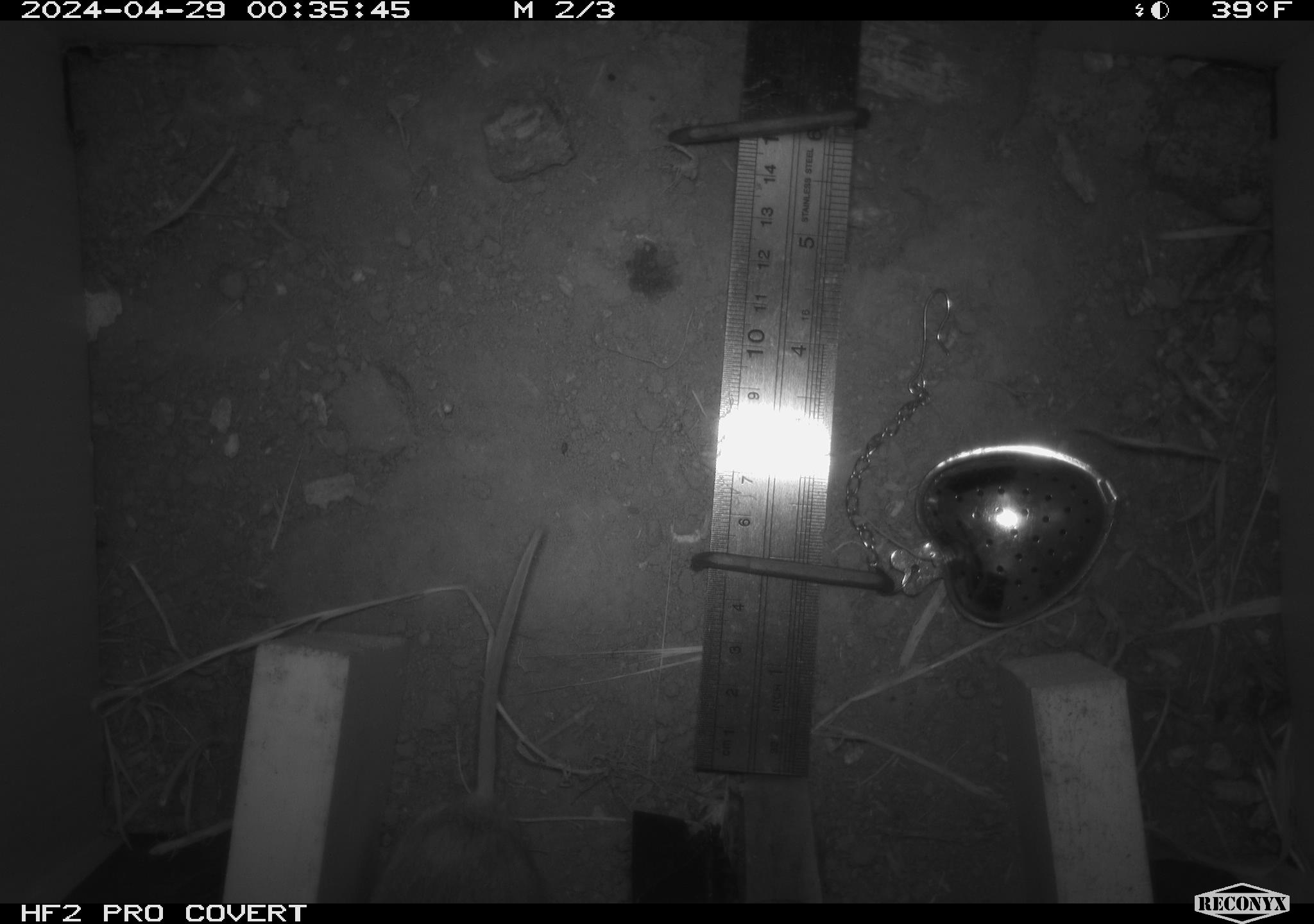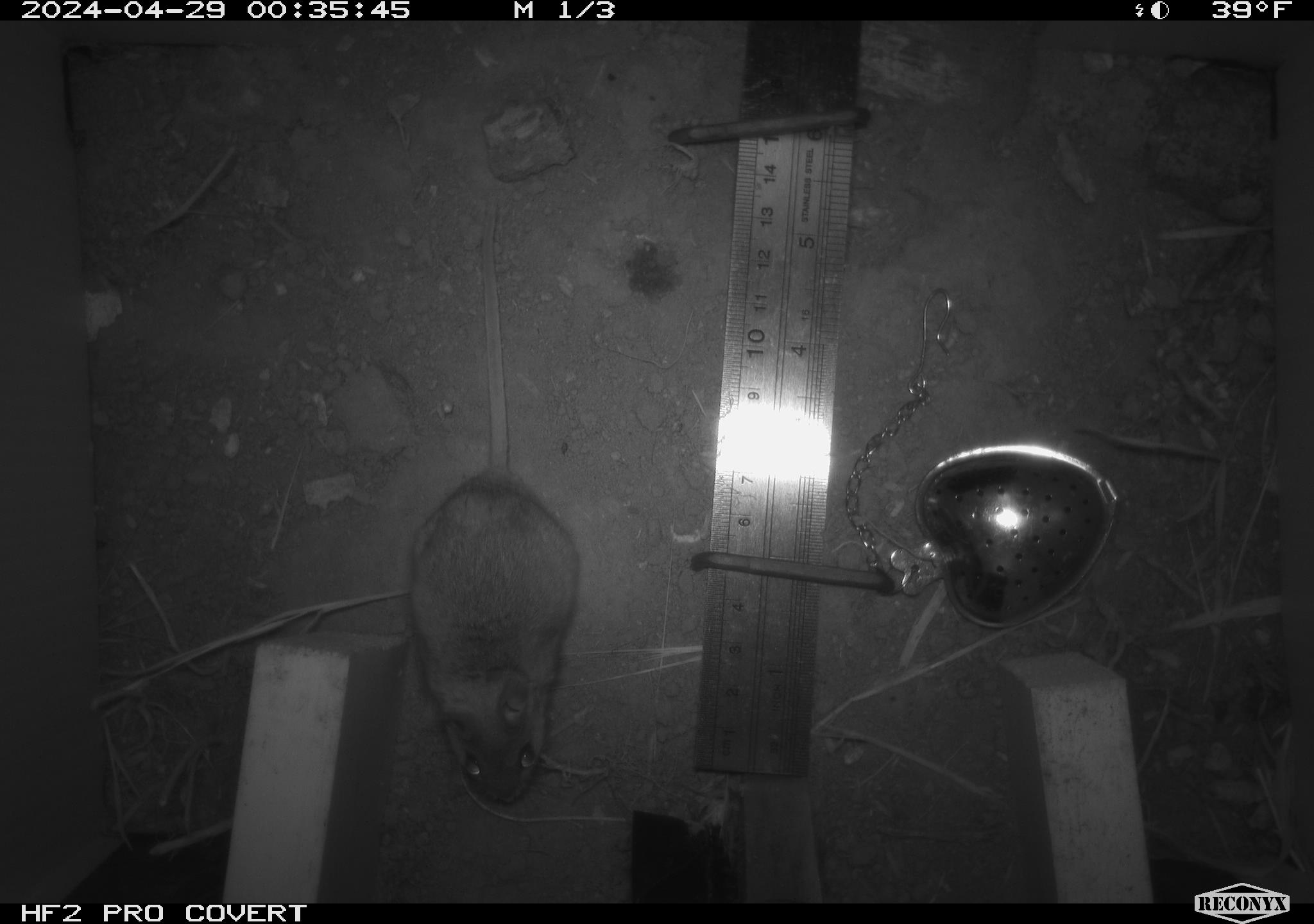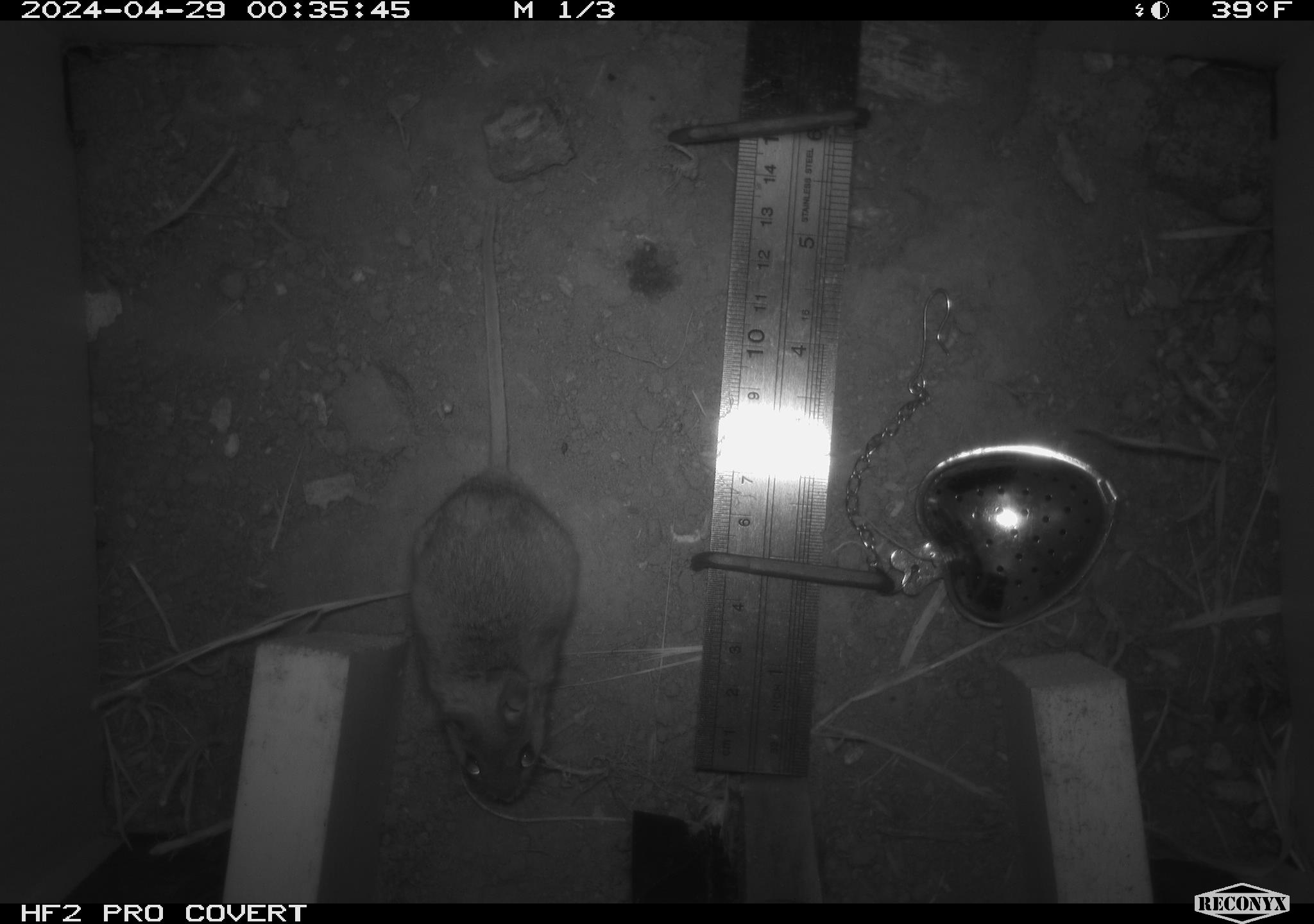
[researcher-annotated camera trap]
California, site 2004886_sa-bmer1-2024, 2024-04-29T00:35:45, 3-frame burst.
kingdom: Animalia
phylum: Chordata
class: Mammalia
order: Rodentia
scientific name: Rodentia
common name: mouse species